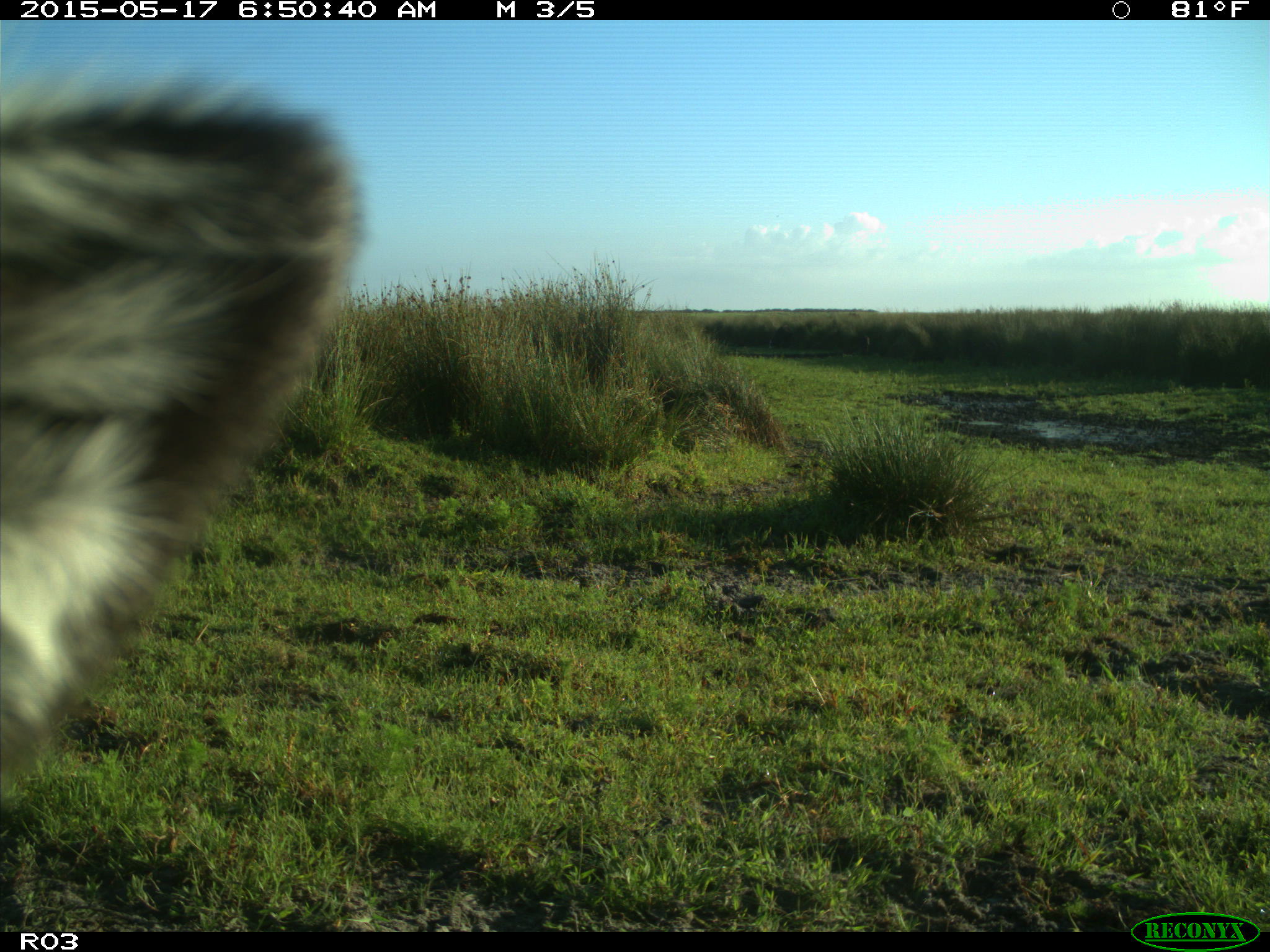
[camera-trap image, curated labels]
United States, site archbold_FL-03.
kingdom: Animalia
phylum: Chordata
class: Mammalia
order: Artiodactyla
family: Bovidae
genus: Bos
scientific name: Bos taurus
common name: domestic cow